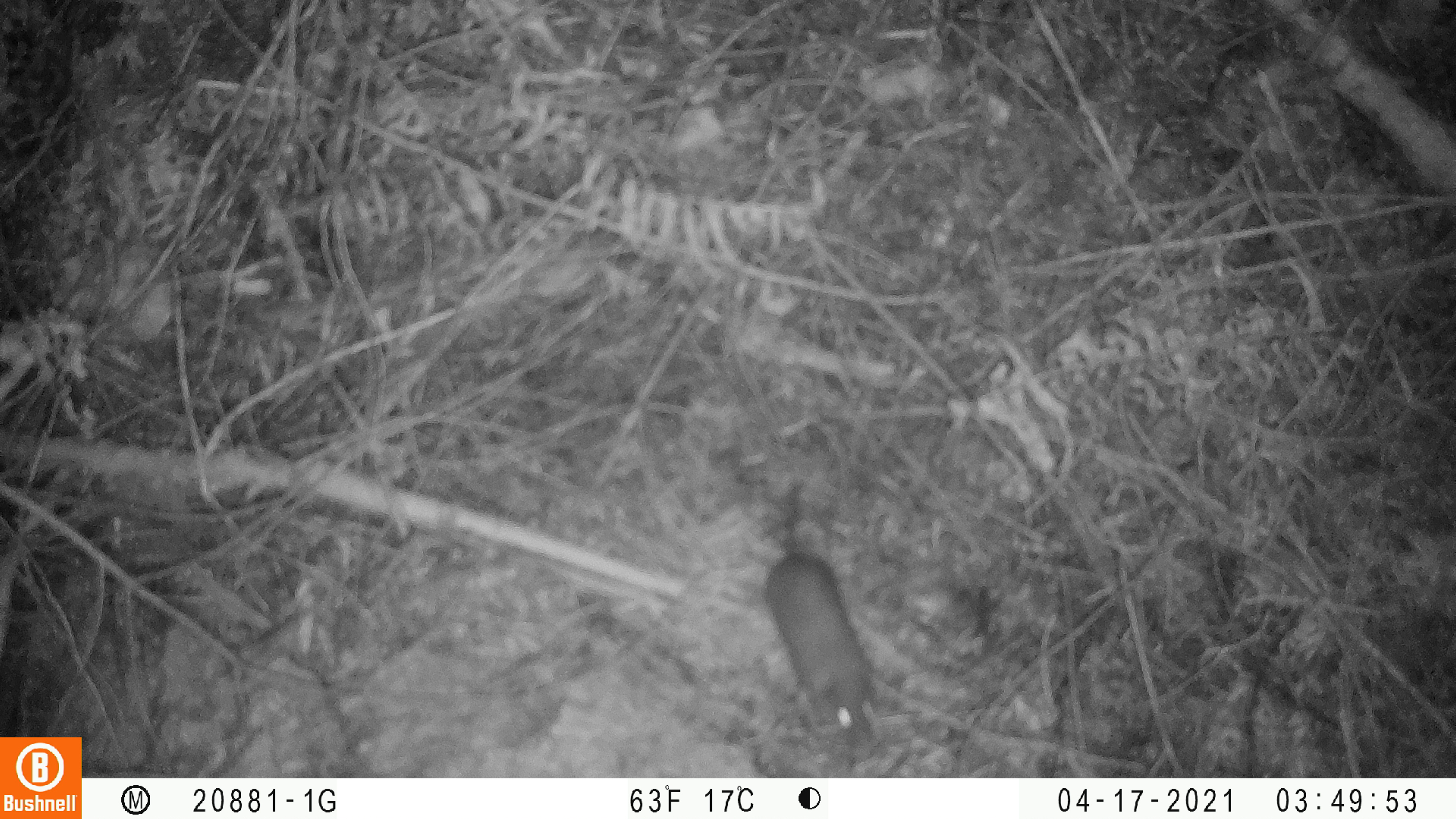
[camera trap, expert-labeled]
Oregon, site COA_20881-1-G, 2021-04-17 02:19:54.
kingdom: Animalia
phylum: Chordata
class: Mammalia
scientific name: Mammalia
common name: small mammal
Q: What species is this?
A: Small mammal (Mammalia).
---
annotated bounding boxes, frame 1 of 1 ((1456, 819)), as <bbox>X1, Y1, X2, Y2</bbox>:
small mammal: <bbox>690, 447, 931, 767</bbox>